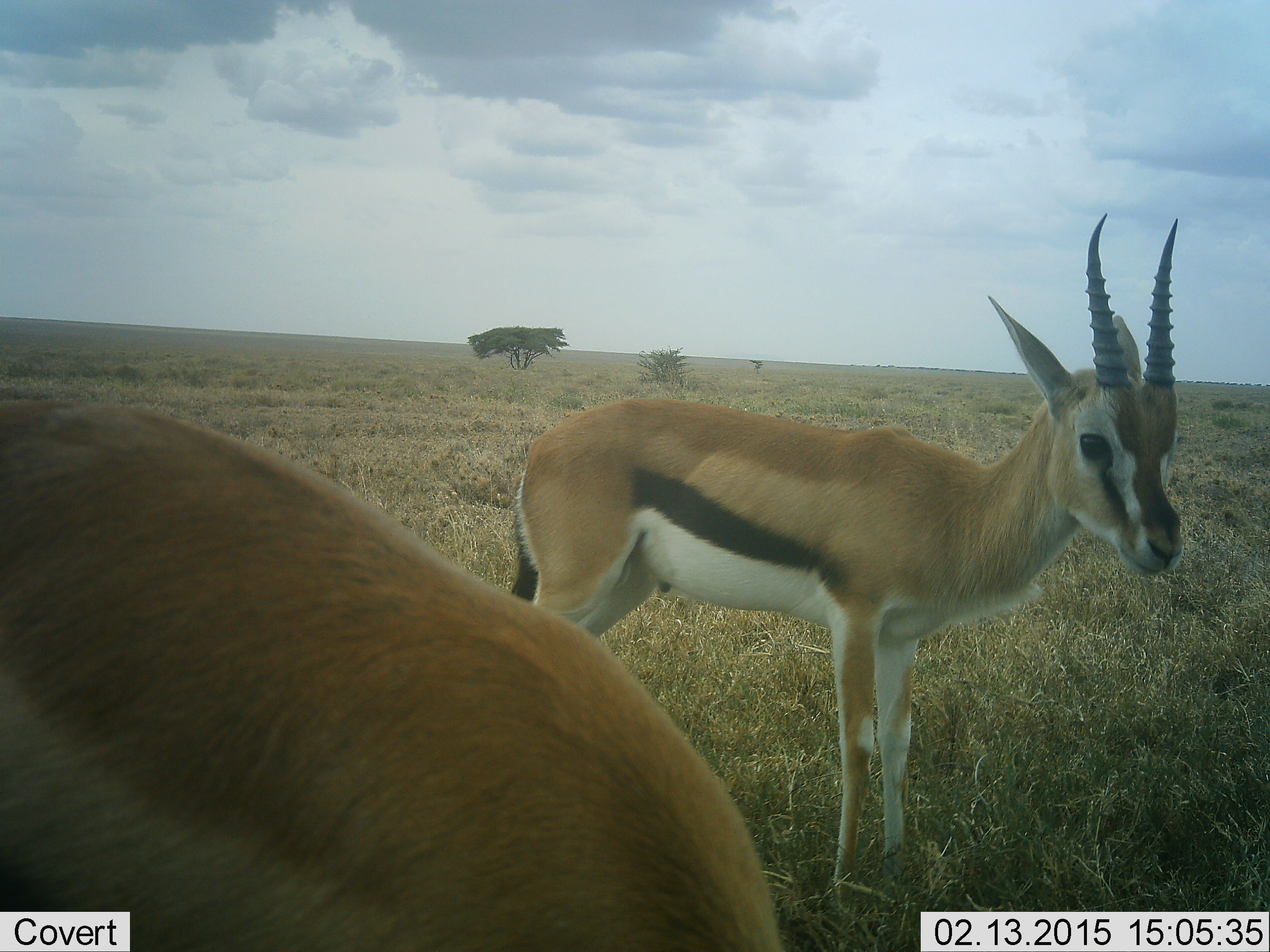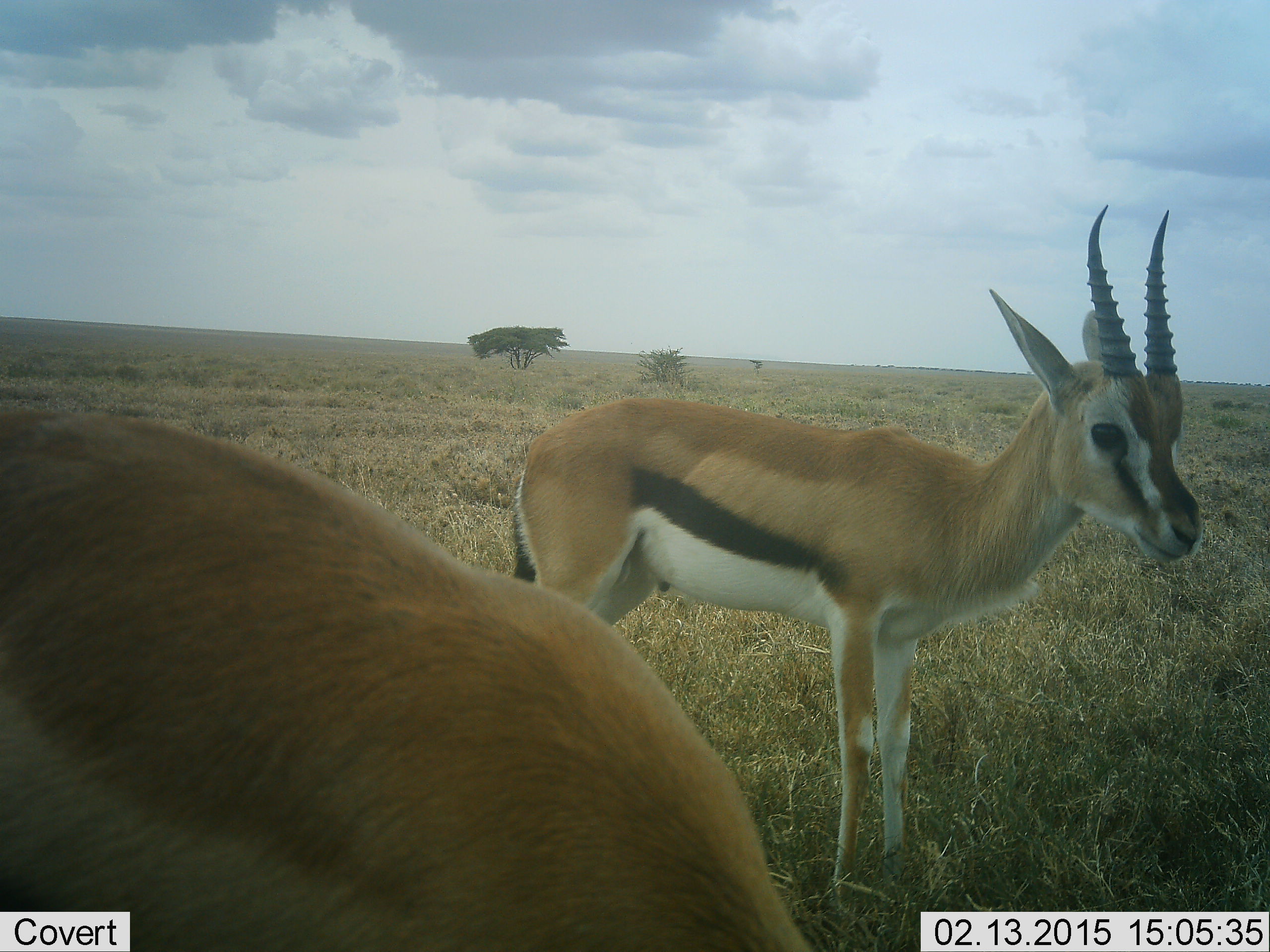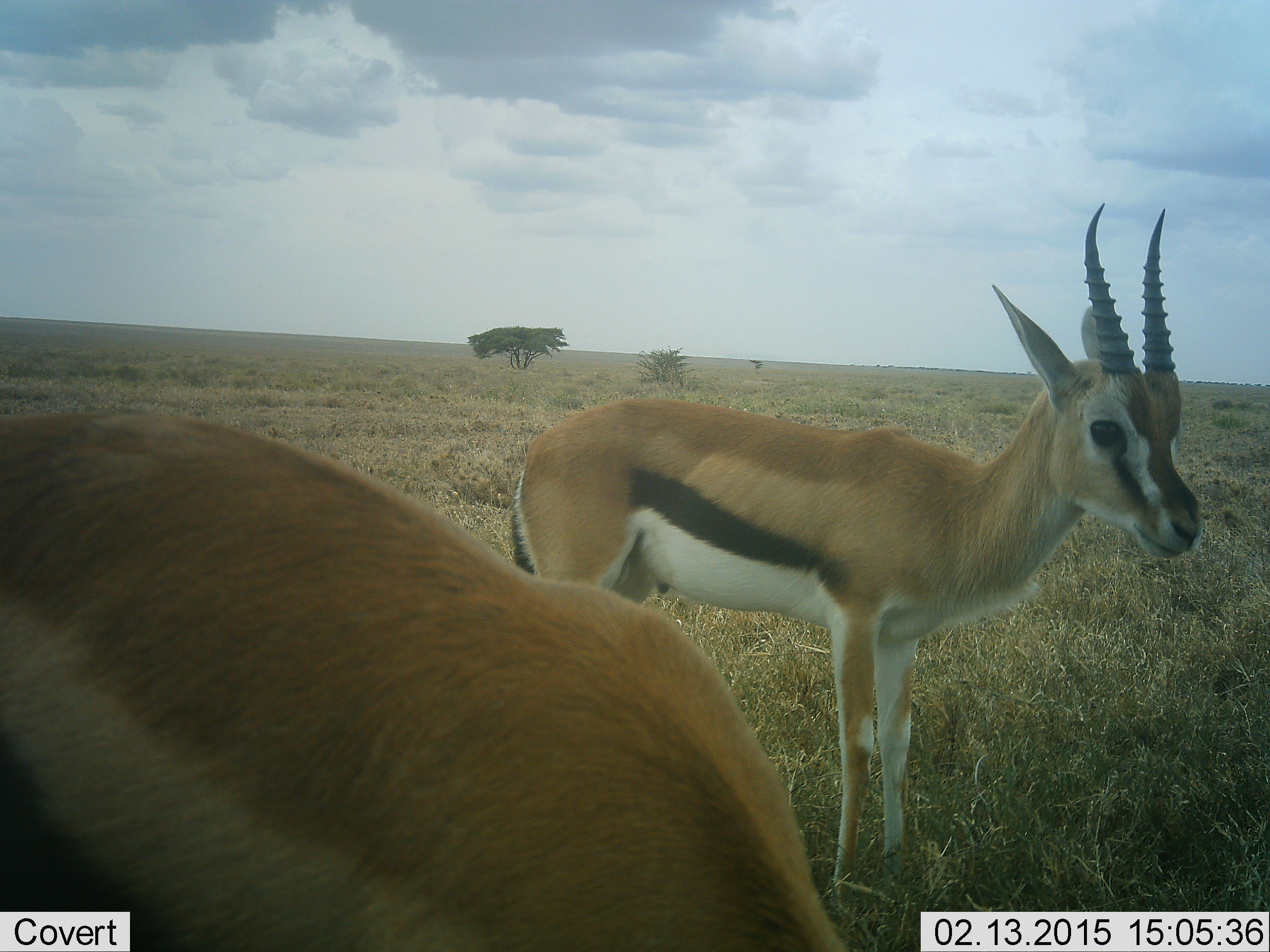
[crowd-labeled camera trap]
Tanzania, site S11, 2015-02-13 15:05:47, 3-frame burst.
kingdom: Animalia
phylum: Chordata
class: Mammalia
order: Artiodactyla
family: Bovidae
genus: Eudorcas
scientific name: Eudorcas thomsonii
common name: thomson's gazelle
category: gazellethomsons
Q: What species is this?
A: Gazellethomsons (thomson's gazelle) (Eudorcas thomsonii).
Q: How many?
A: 2.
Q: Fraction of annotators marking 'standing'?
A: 100%.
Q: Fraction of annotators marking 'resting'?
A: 0%.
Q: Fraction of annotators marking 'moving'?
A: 0%.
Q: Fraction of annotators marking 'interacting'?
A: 0%.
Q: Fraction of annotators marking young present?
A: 0%.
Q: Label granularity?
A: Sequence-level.